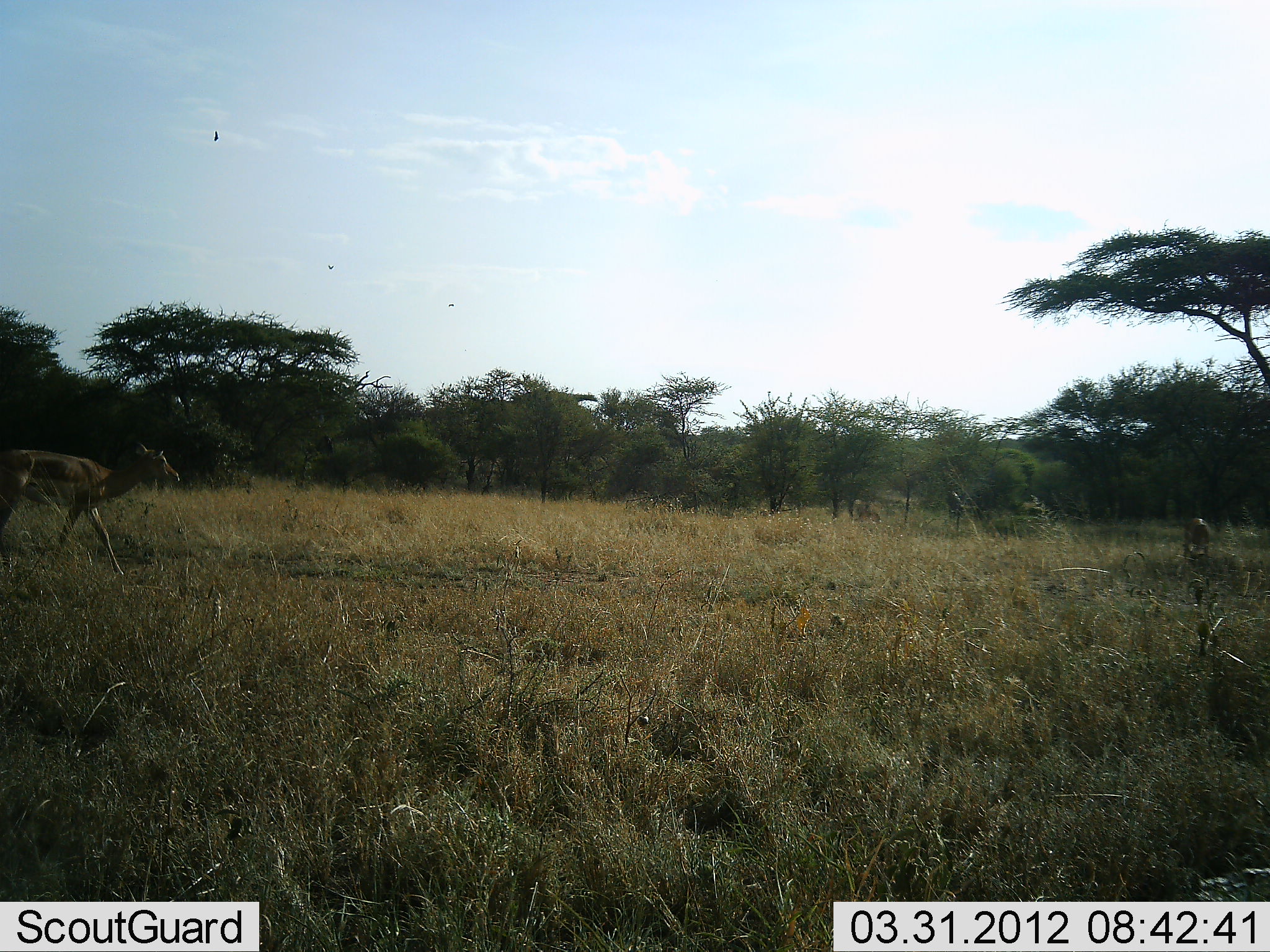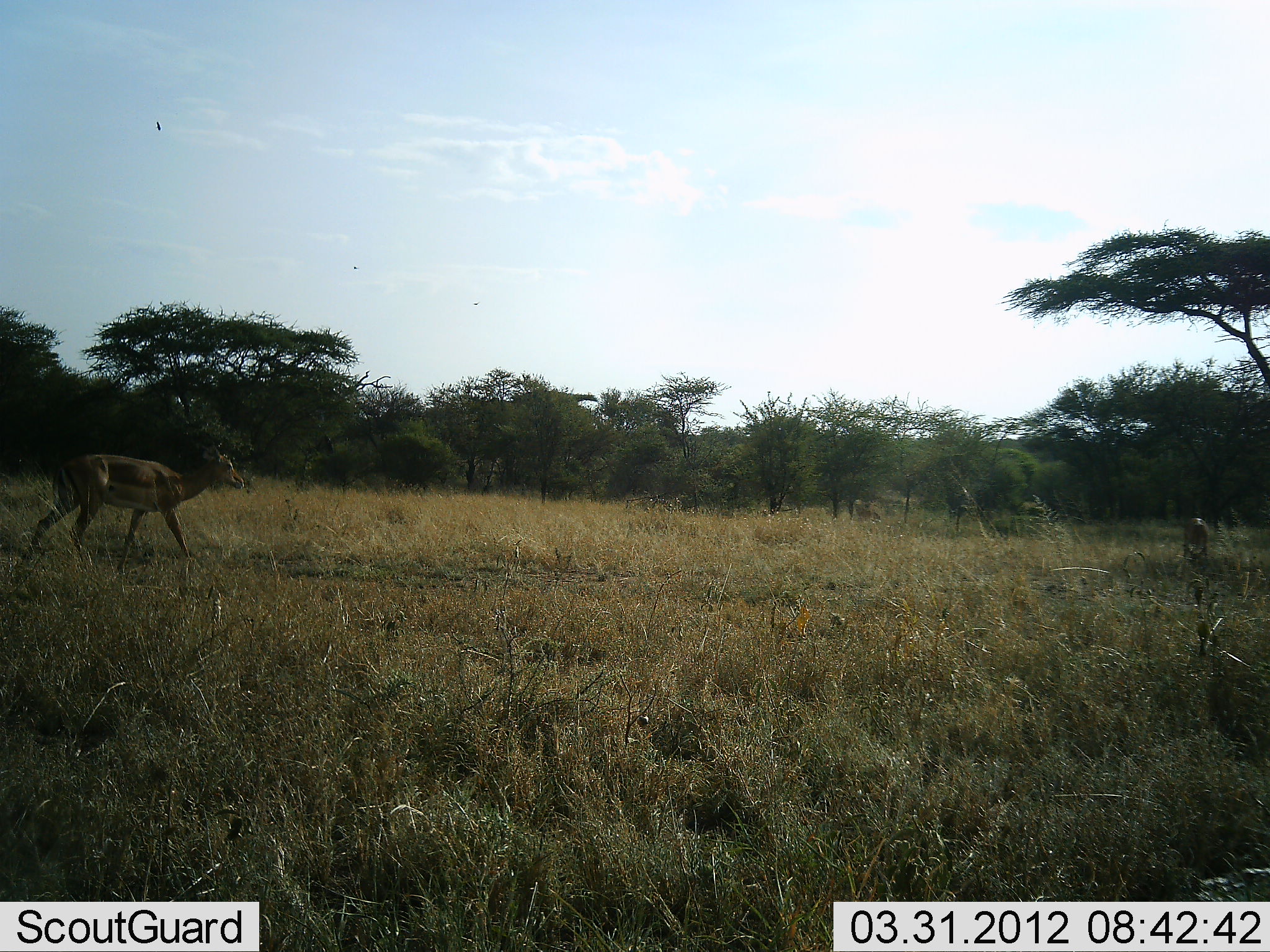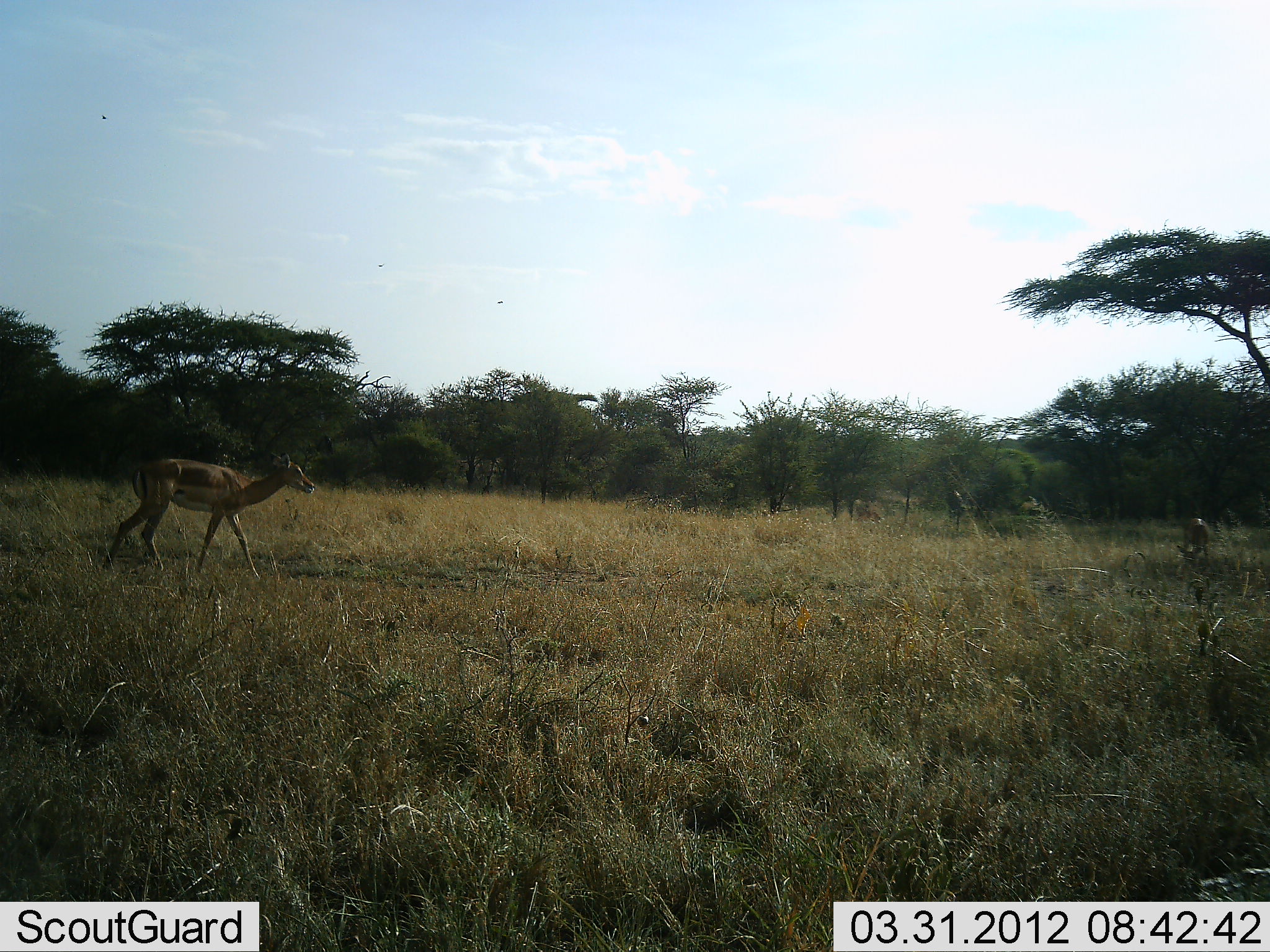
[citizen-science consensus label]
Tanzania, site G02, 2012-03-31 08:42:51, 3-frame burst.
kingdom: Animalia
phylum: Chordata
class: Mammalia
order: Artiodactyla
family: Bovidae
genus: Aepyceros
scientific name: Aepyceros melampus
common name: impala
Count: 2.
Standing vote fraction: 16%.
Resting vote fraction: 0%.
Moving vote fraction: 100%.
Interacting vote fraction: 0%.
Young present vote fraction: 0%.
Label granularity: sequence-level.